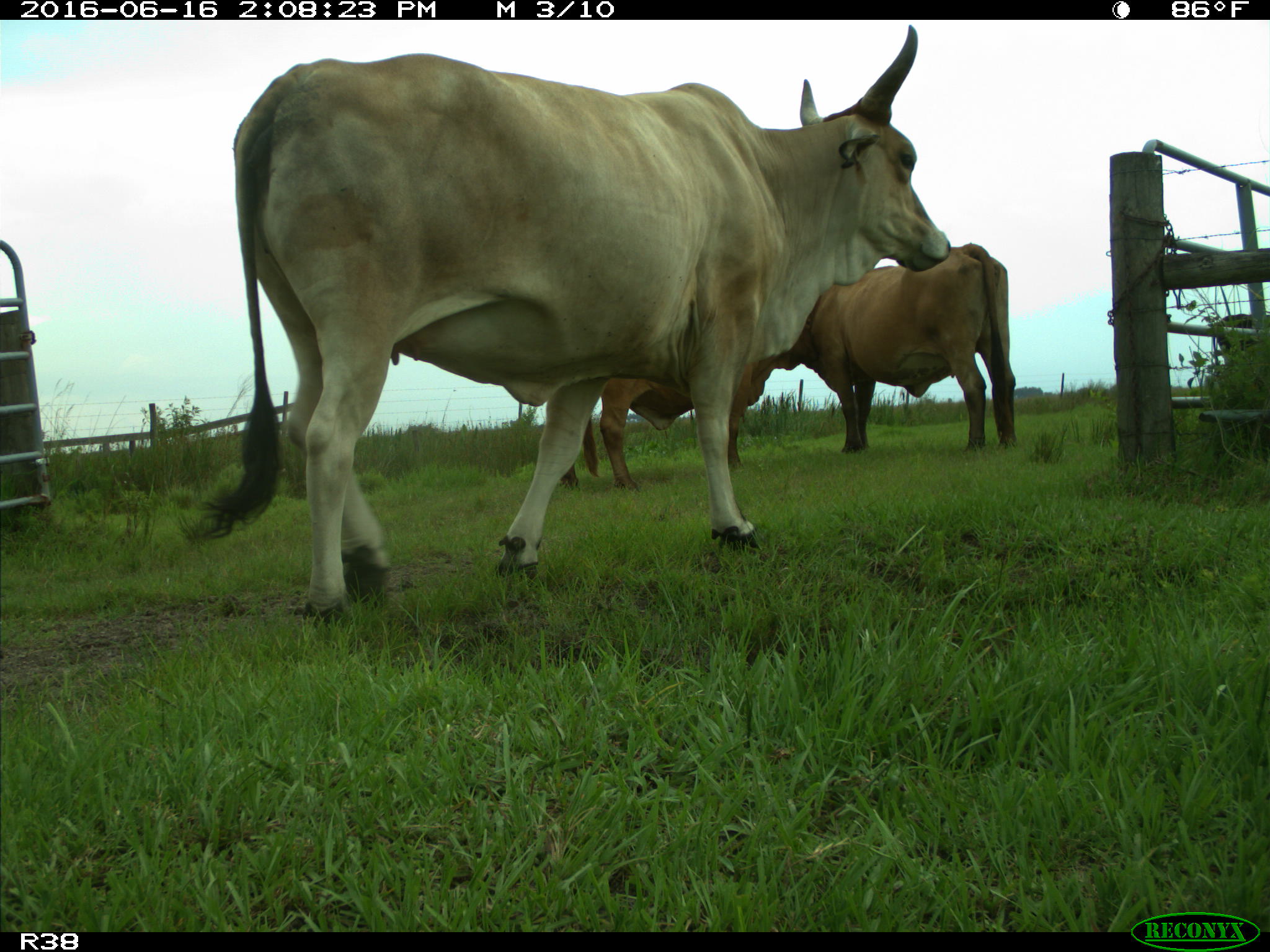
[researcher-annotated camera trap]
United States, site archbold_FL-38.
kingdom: Animalia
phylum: Chordata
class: Mammalia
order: Artiodactyla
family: Bovidae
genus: Bos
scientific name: Bos taurus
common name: domestic cow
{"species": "Bos taurus (domestic cow)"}